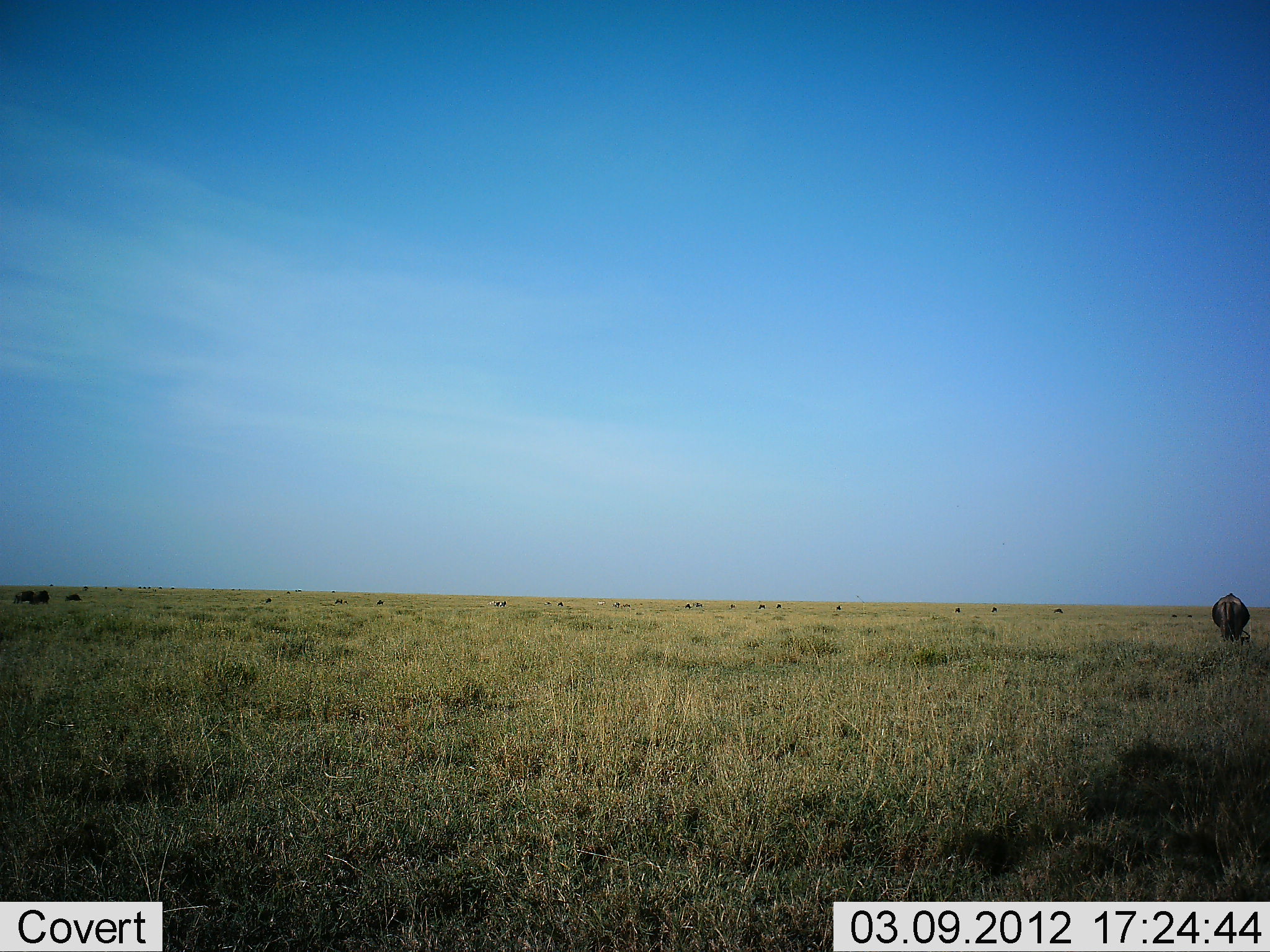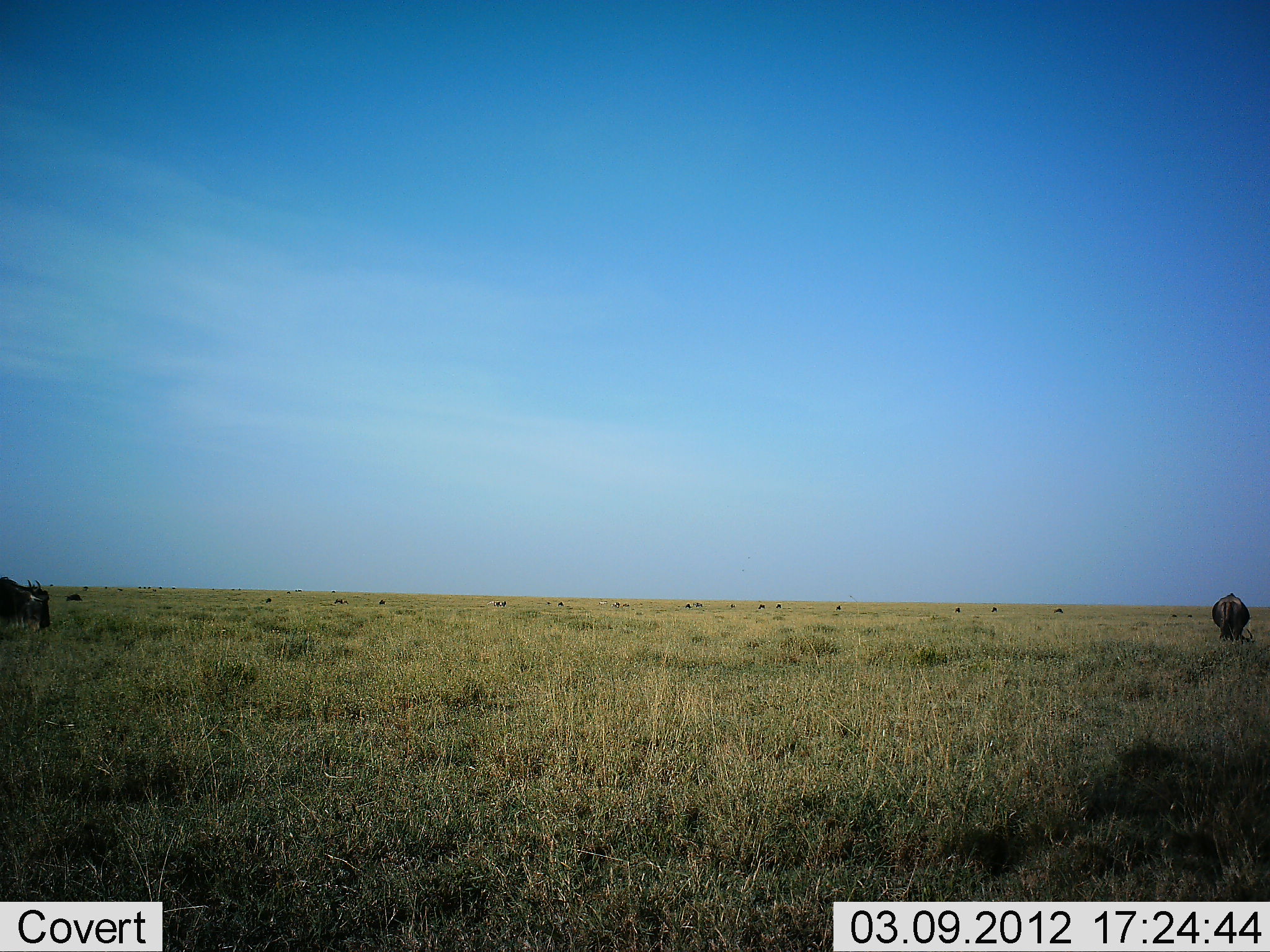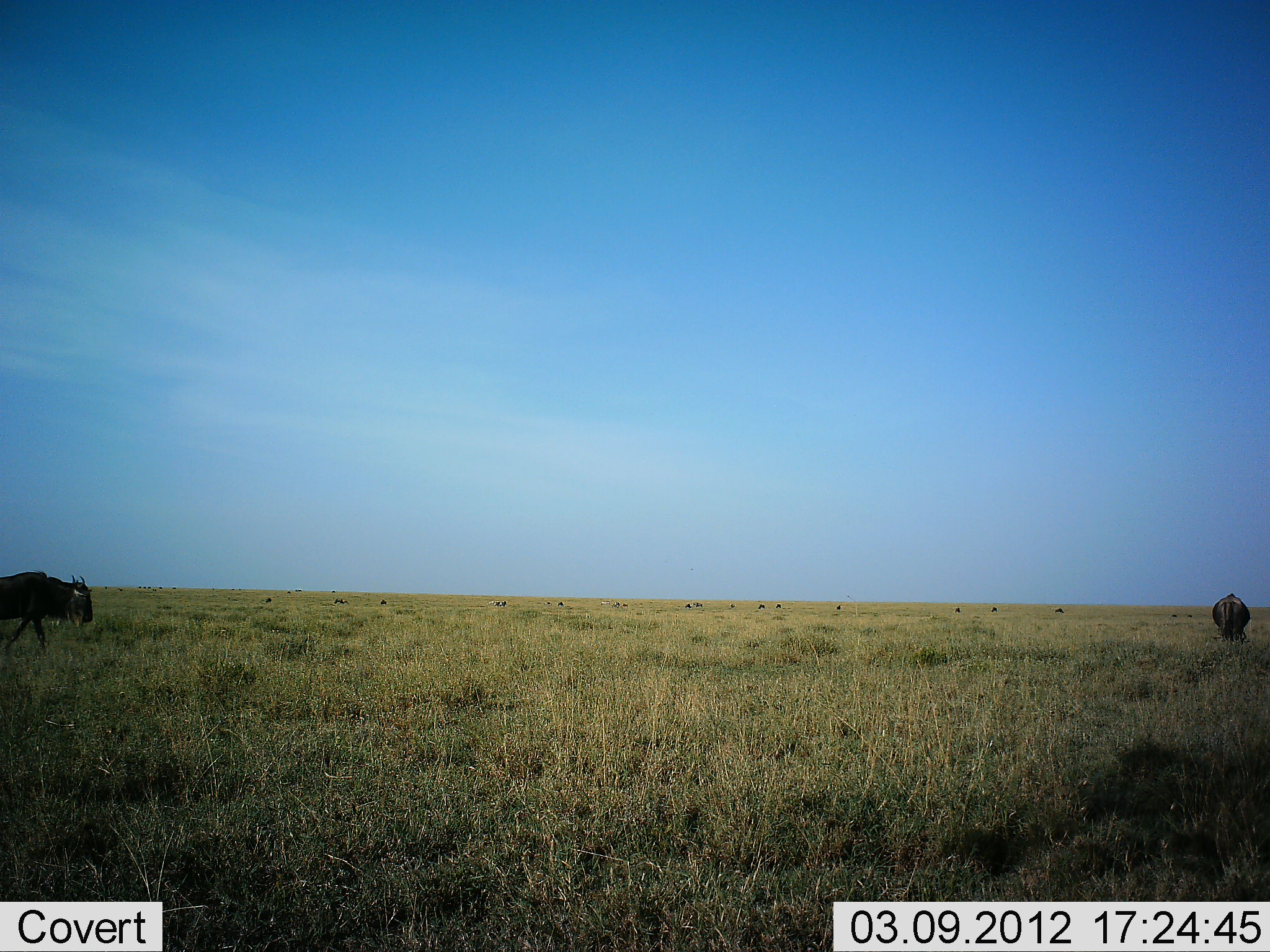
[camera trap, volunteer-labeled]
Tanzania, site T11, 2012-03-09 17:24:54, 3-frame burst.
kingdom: Animalia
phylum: Chordata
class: Mammalia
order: Artiodactyla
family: Bovidae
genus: Connochaetes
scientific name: Connochaetes taurinus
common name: blue wildebeest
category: wildebeest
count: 2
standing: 38%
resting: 0%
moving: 76%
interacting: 0%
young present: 0%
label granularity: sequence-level